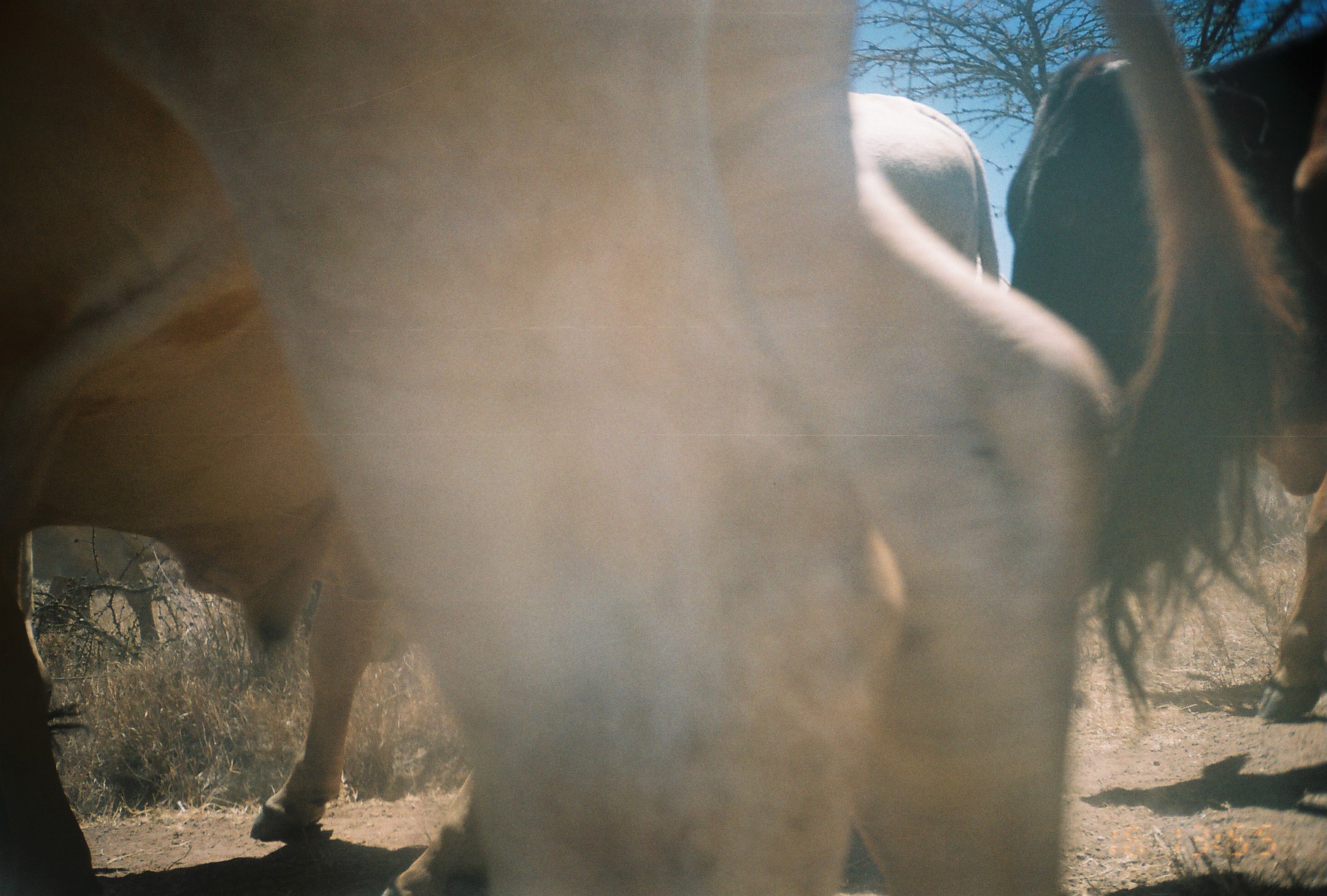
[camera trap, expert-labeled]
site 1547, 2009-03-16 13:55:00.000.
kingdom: Animalia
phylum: Chordata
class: Mammalia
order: Artiodactyla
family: Bovidae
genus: Bos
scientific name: Bos taurus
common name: domestic cattle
Bos taurus (domestic cattle), count 5.